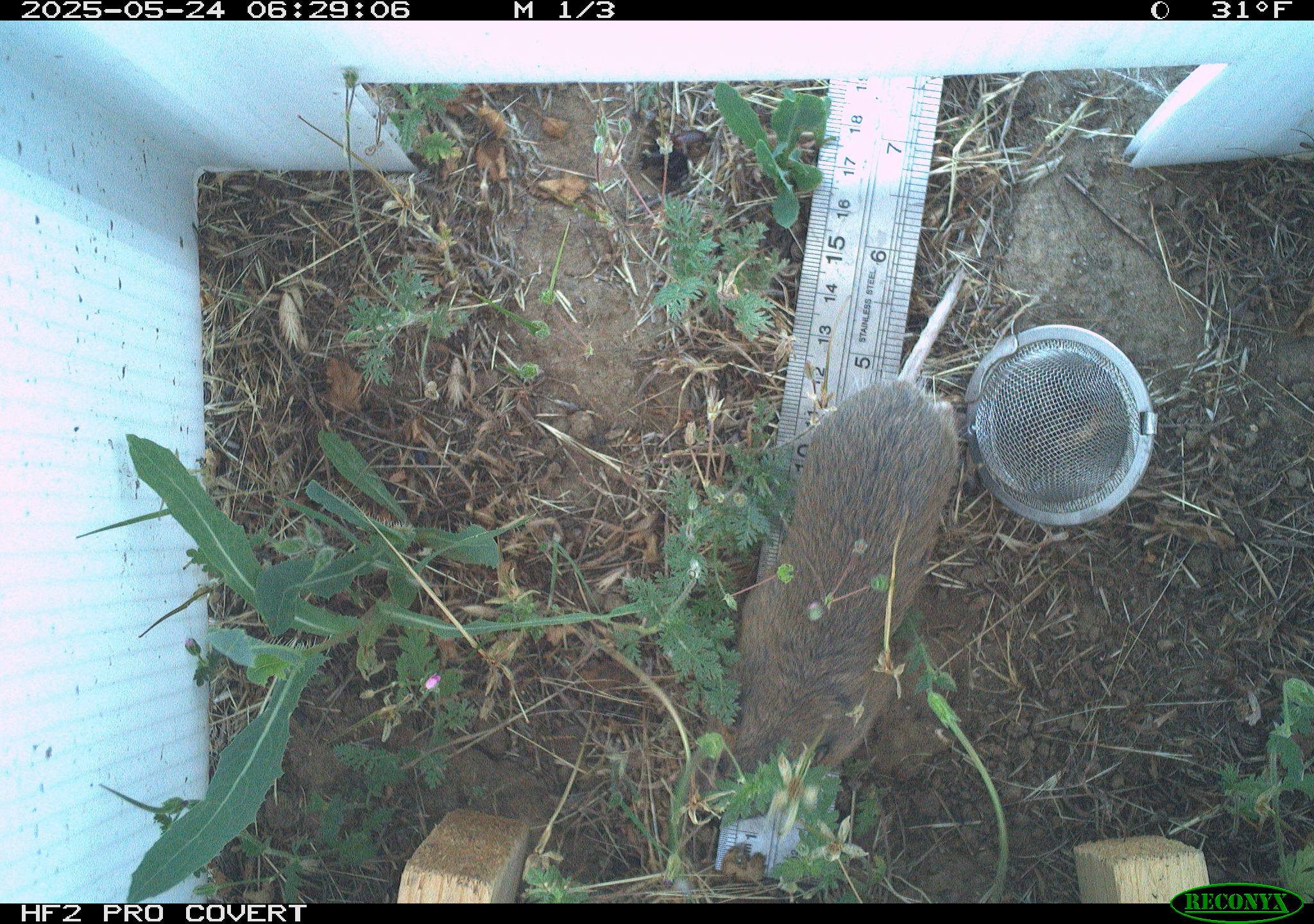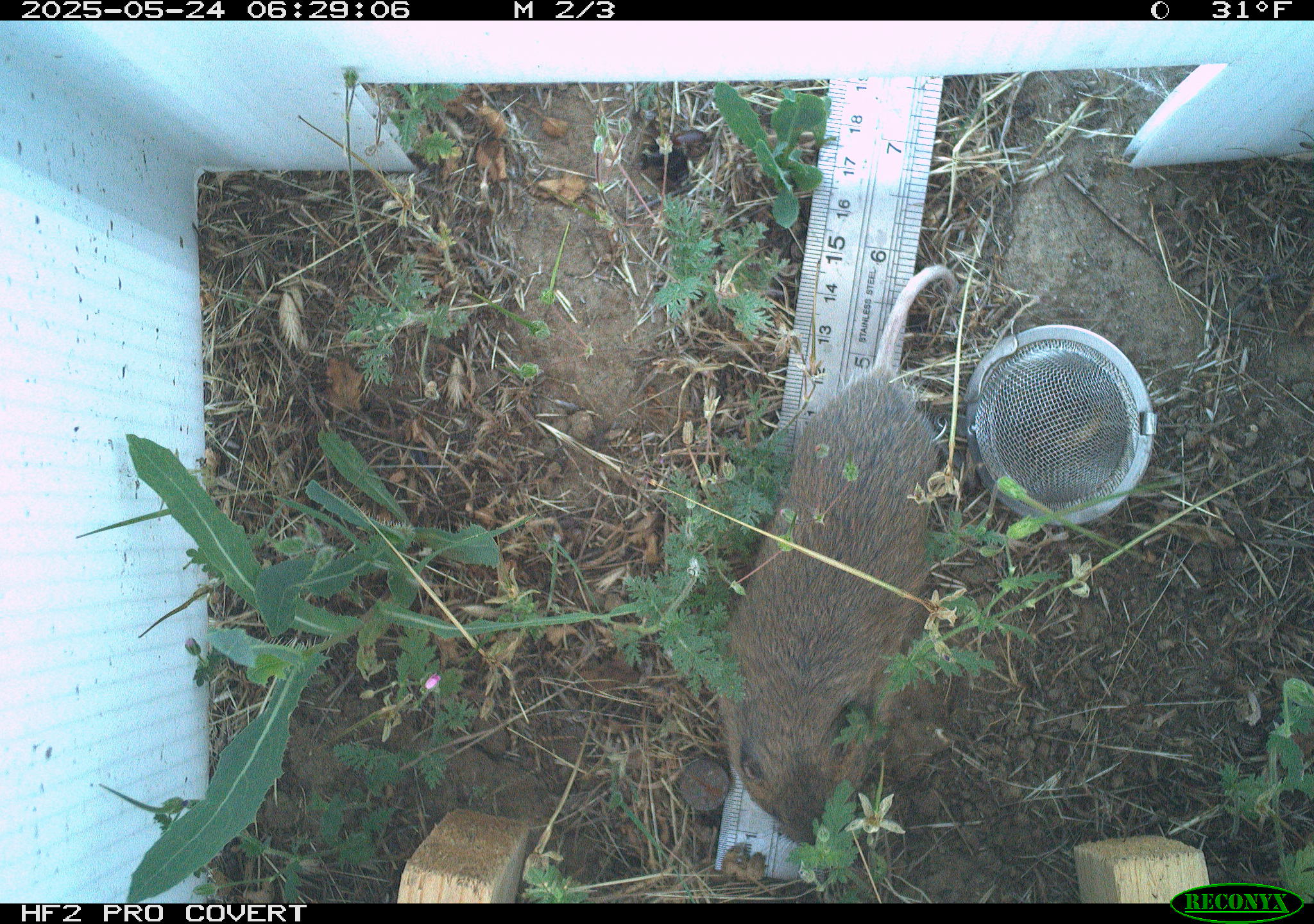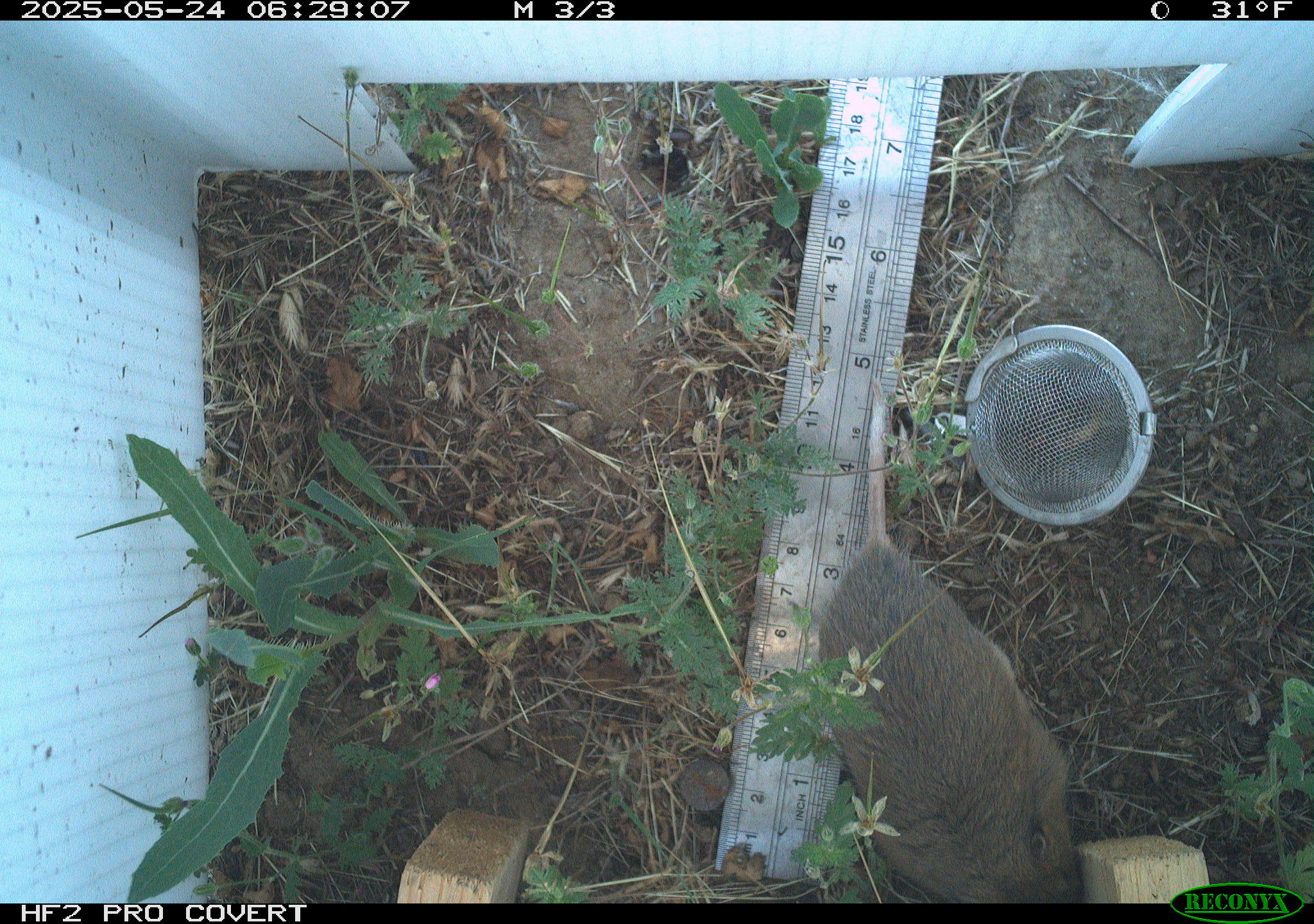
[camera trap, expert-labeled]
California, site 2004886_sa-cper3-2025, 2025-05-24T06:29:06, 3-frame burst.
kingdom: Animalia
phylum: Chordata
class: Mammalia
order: Rodentia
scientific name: Rodentia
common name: rodent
Rodent (Rodentia).